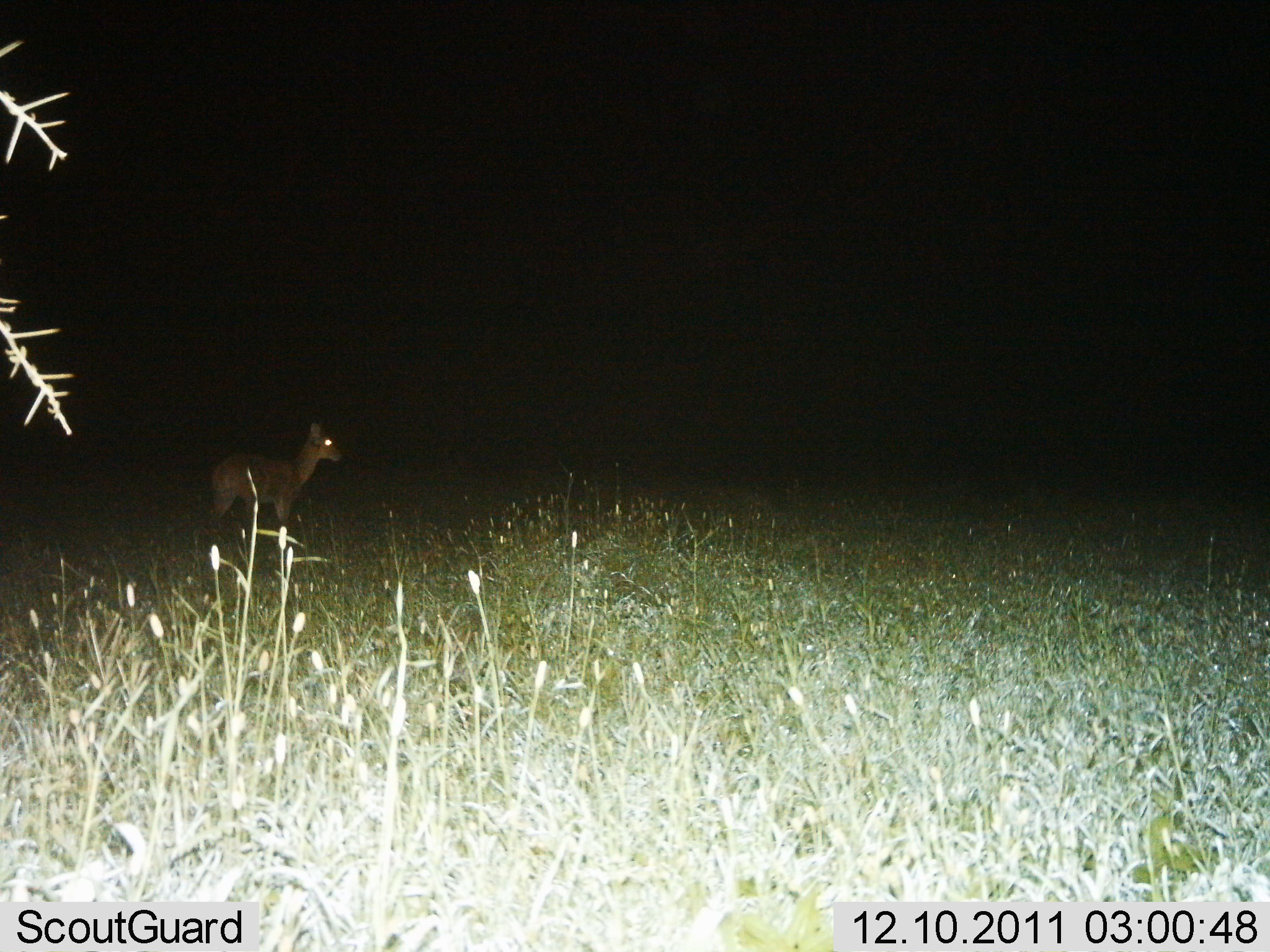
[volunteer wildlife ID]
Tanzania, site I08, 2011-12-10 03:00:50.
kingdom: Animalia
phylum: Chordata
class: Mammalia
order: Artiodactyla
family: Bovidae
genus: Madoqua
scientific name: Madoqua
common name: dikdik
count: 1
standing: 100%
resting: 0%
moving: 0%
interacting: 0%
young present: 0%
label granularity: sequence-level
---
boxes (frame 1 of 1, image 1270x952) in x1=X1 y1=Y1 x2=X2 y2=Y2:
animal: x1=211 y1=421 x2=342 y2=532